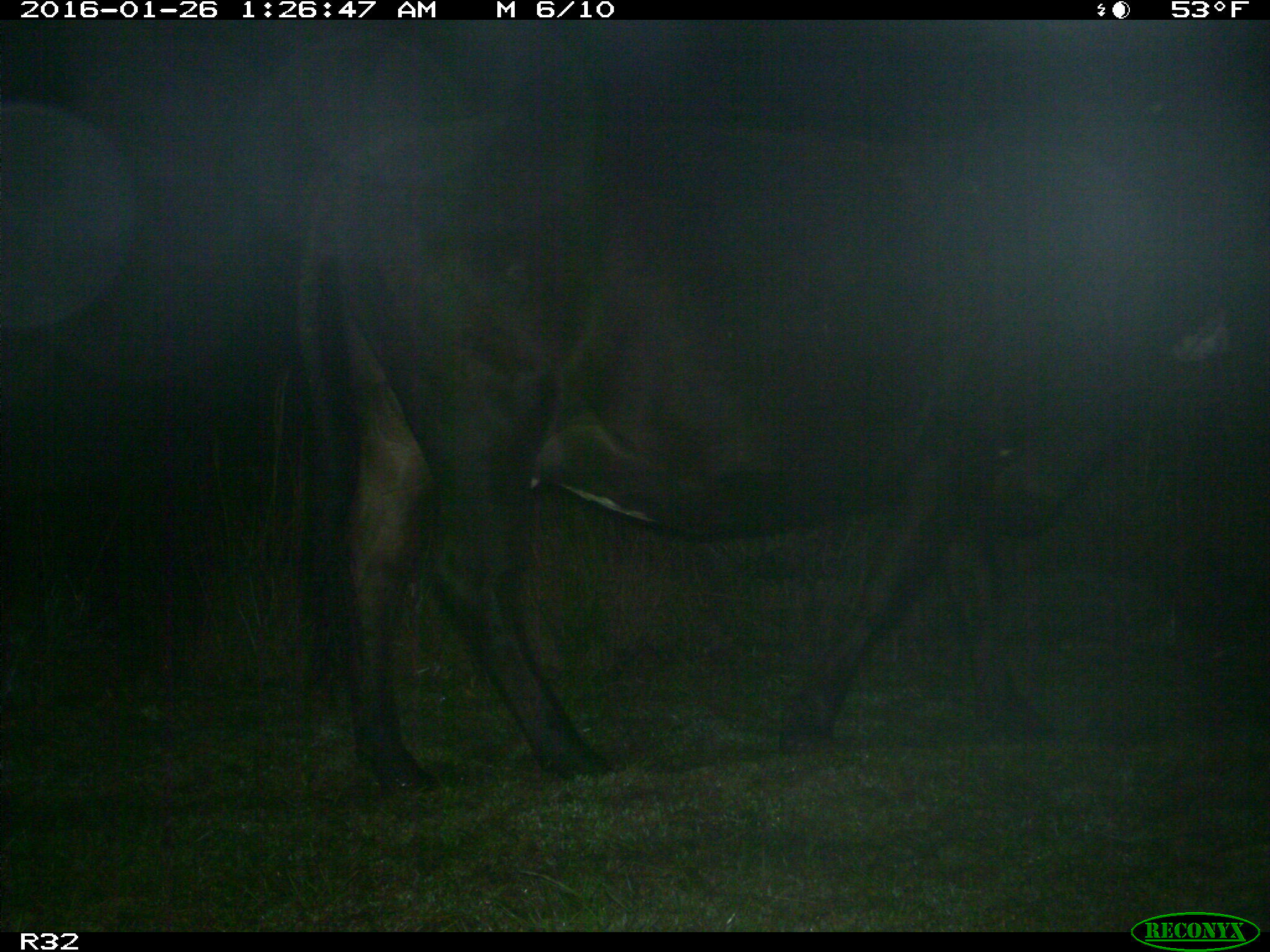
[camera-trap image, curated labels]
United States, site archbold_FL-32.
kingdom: Animalia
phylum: Chordata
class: Mammalia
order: Artiodactyla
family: Bovidae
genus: Bos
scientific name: Bos taurus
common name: domestic cow